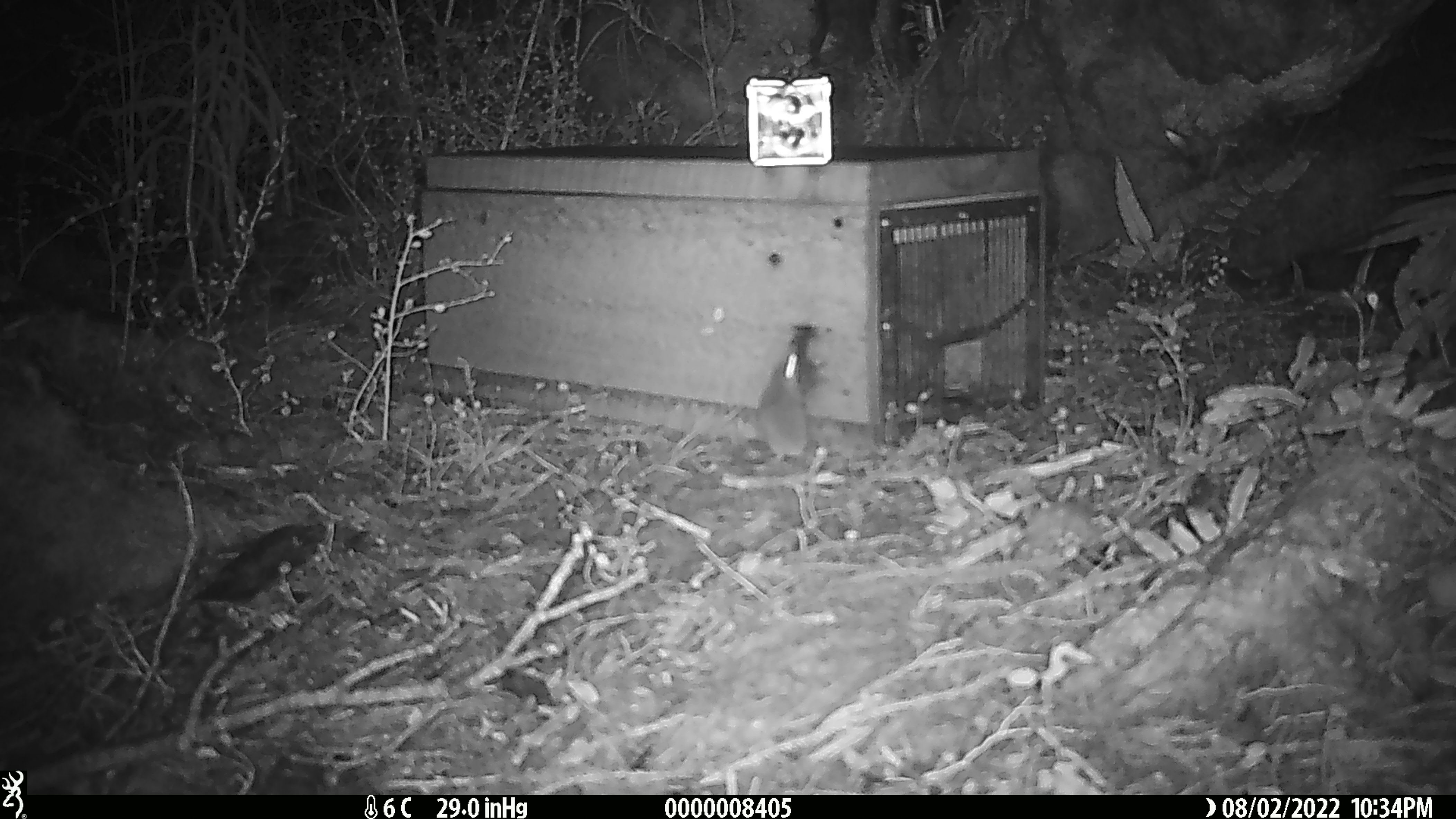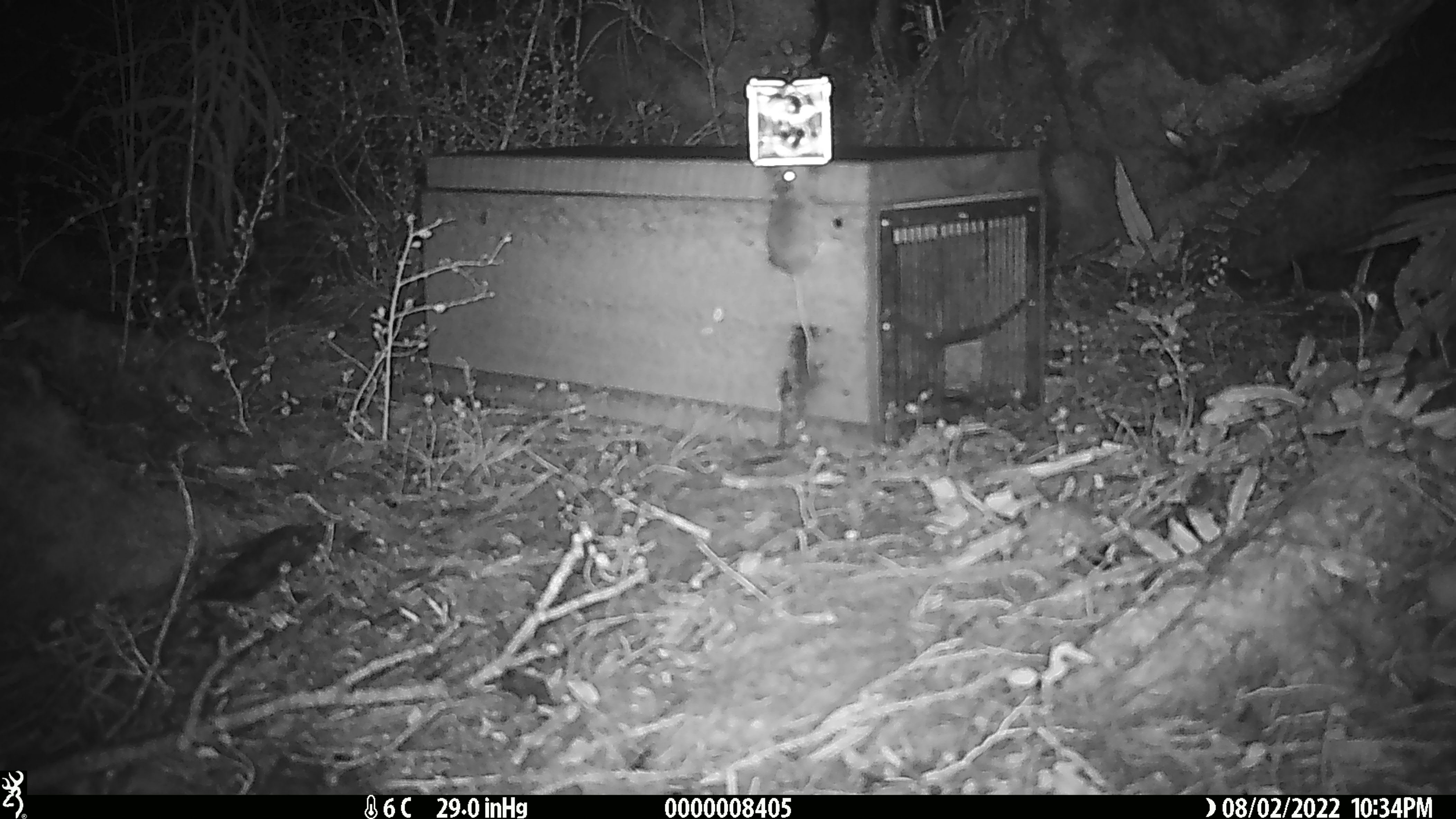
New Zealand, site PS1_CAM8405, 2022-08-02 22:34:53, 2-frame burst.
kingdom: Animalia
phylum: Chordata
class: Mammalia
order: Rodentia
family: Muridae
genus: Mus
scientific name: Mus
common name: mouse